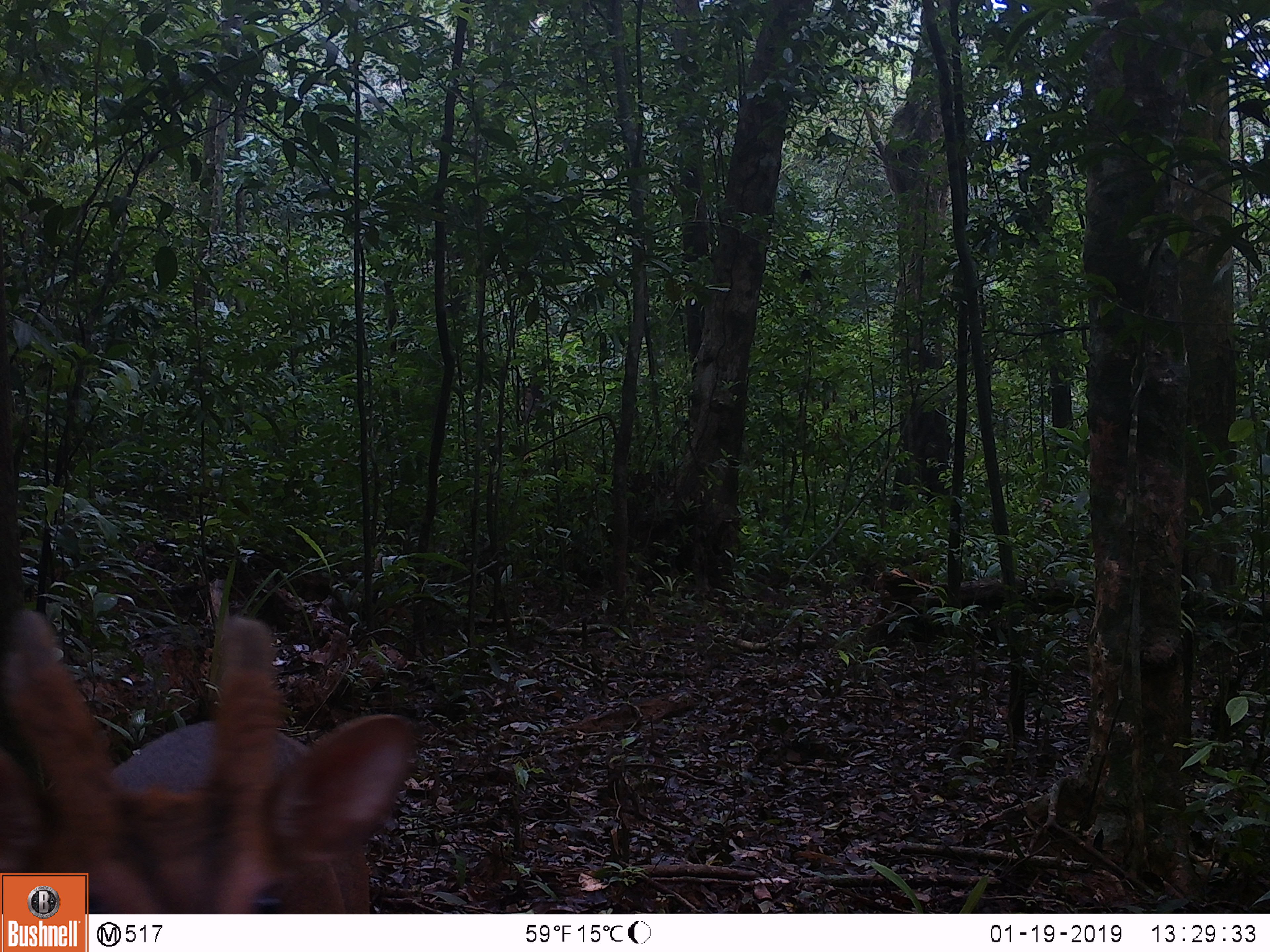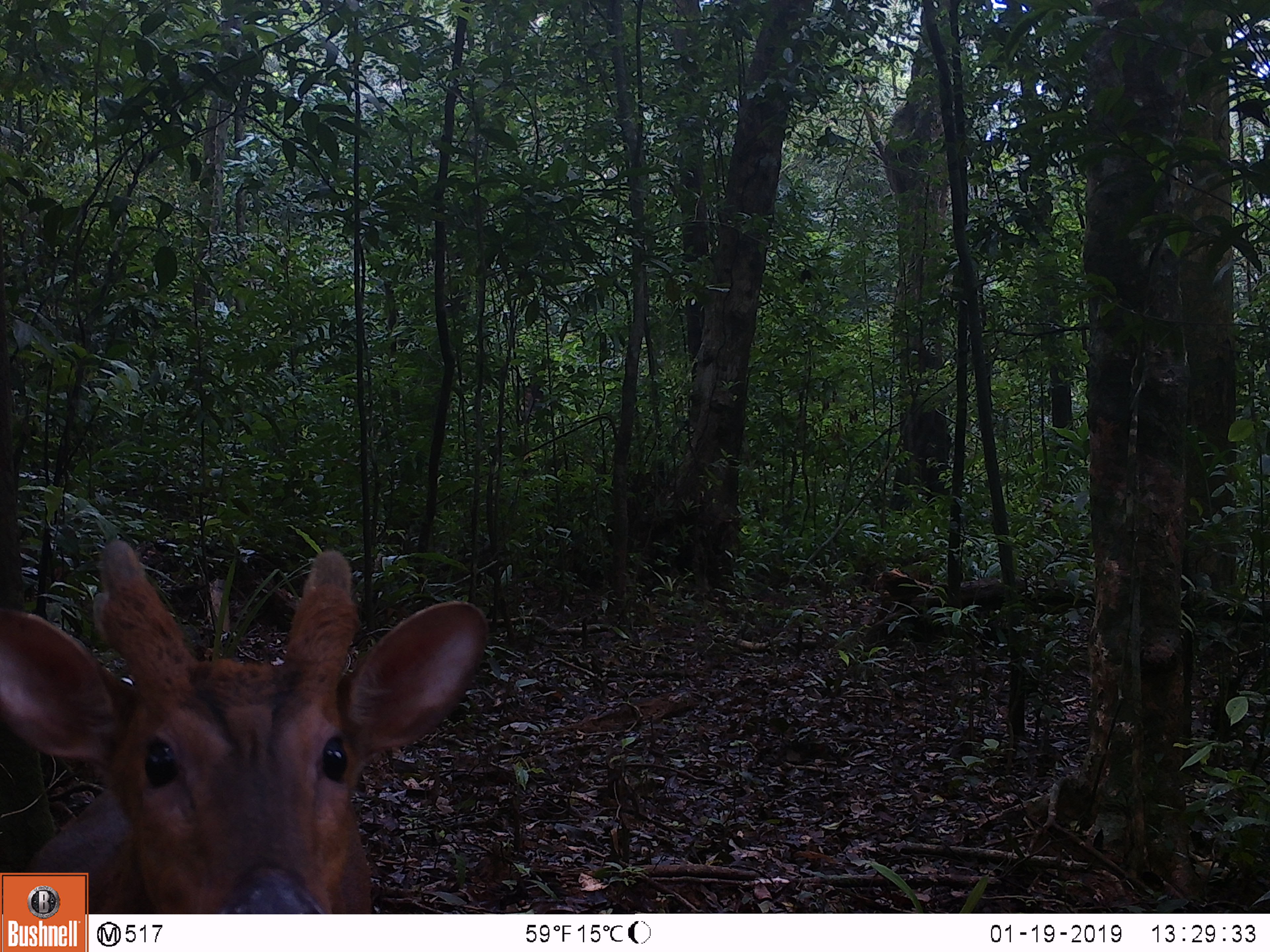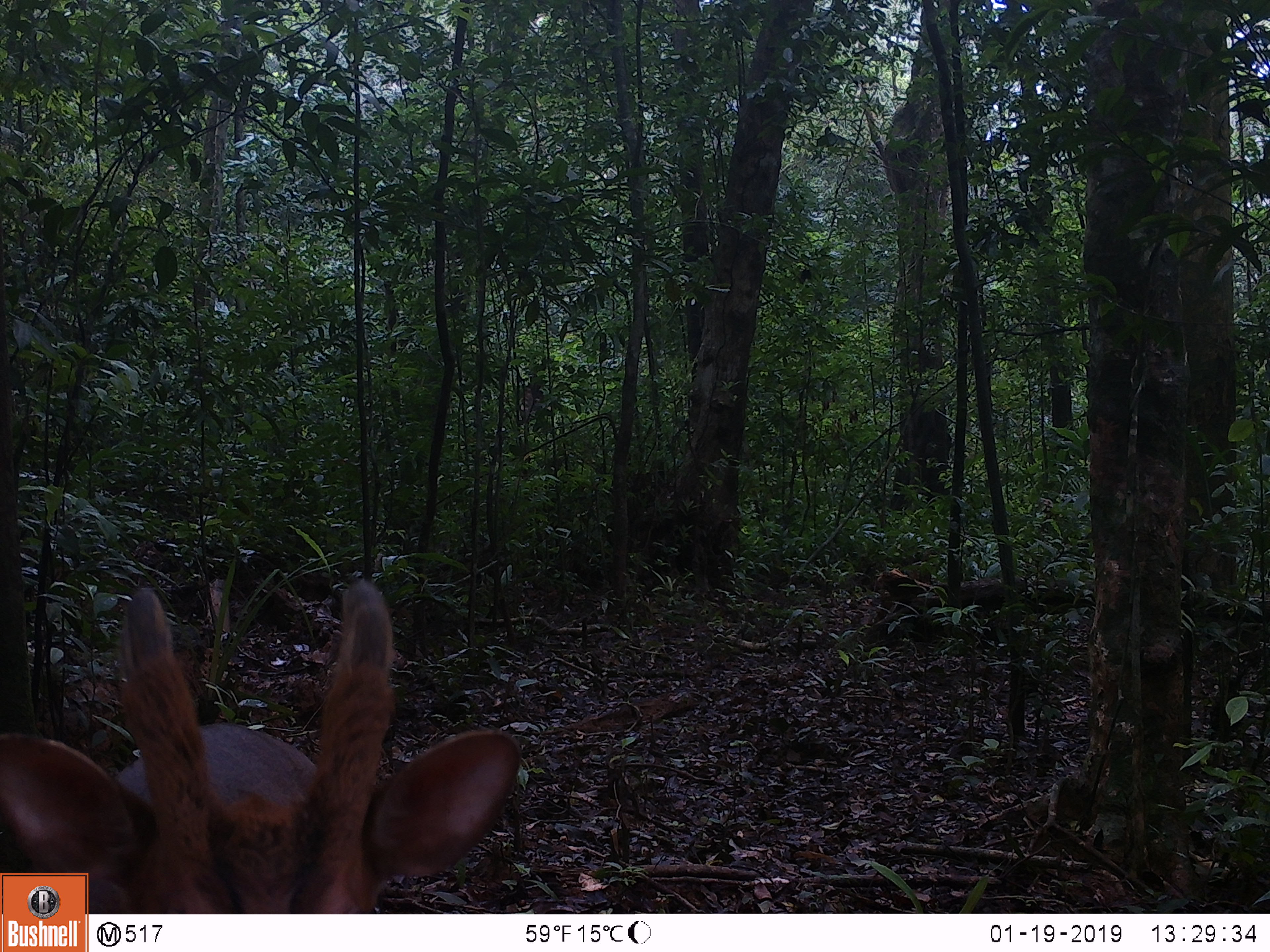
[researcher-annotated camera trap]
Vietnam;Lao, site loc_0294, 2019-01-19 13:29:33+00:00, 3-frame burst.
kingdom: Animalia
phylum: Chordata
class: Mammalia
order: Artiodactyla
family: Cervidae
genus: Muntiacus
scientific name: Muntiacus vuquangensis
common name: large-antlered muntjac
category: large antlered muntjac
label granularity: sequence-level